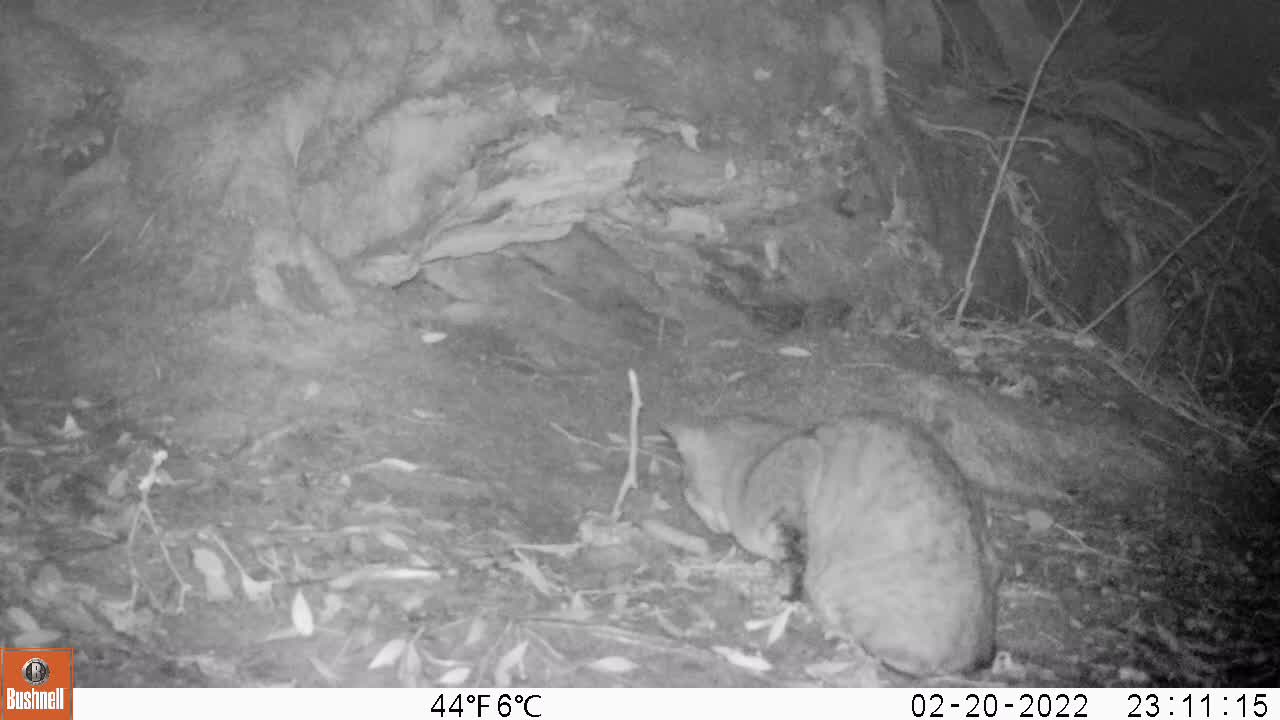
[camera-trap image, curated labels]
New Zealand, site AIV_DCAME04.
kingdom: Animalia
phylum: Chordata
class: Mammalia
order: Carnivora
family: Felidae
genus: Felis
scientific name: Felis catus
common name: domestic cat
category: cat